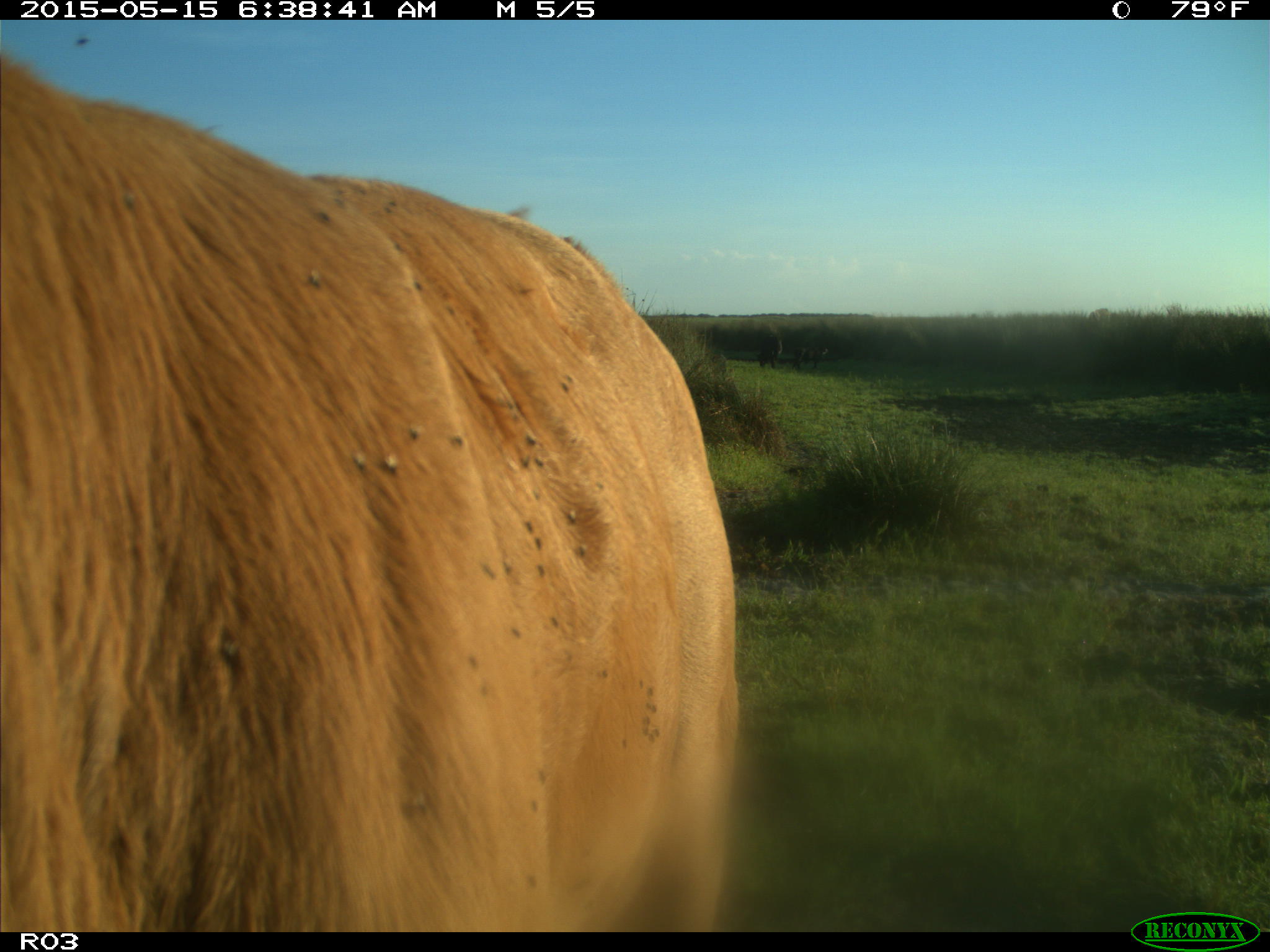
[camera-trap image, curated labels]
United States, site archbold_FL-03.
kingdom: Animalia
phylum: Chordata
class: Mammalia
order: Artiodactyla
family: Bovidae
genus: Bos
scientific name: Bos taurus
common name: domestic cow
Bos taurus (domestic cow).